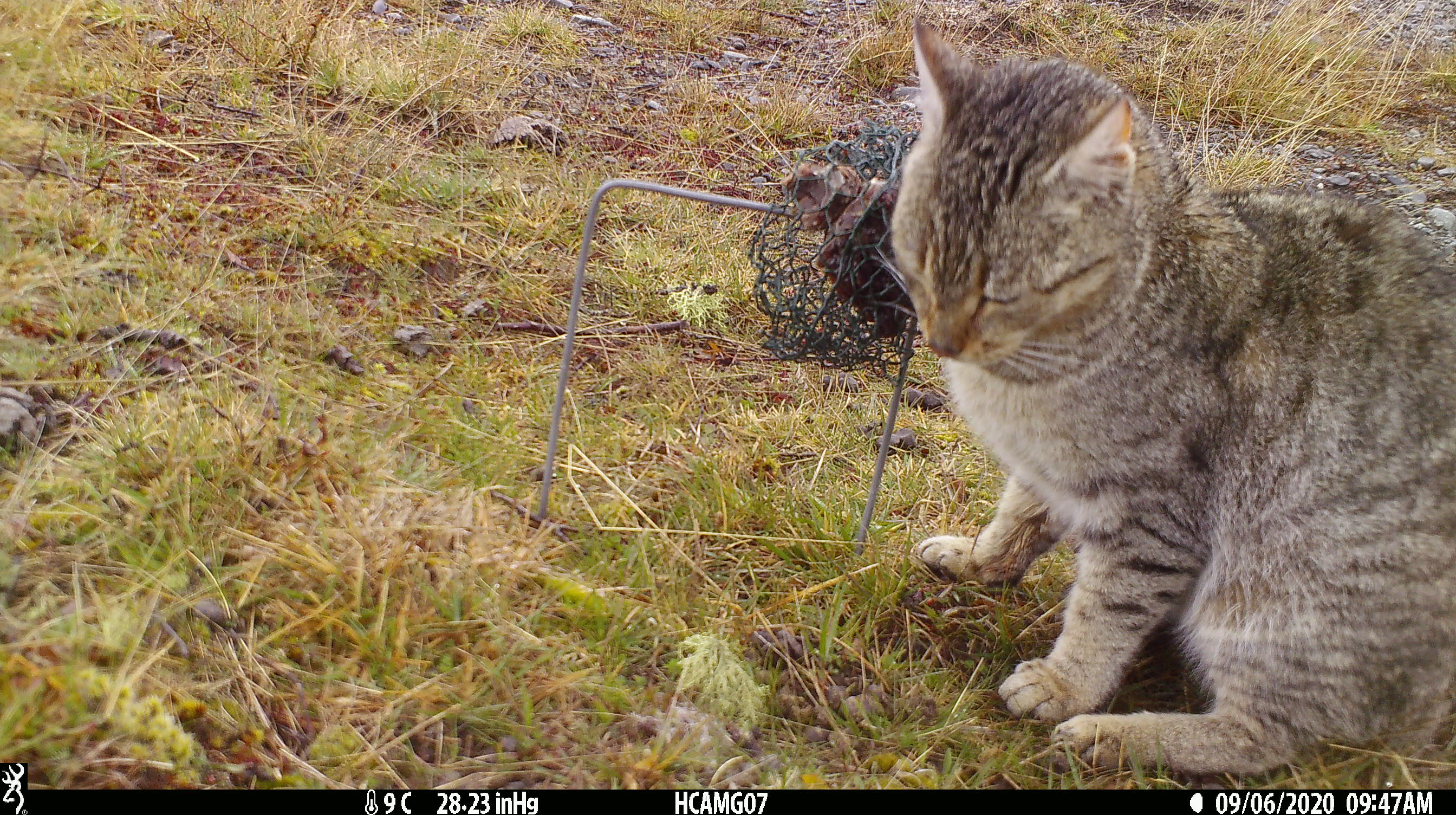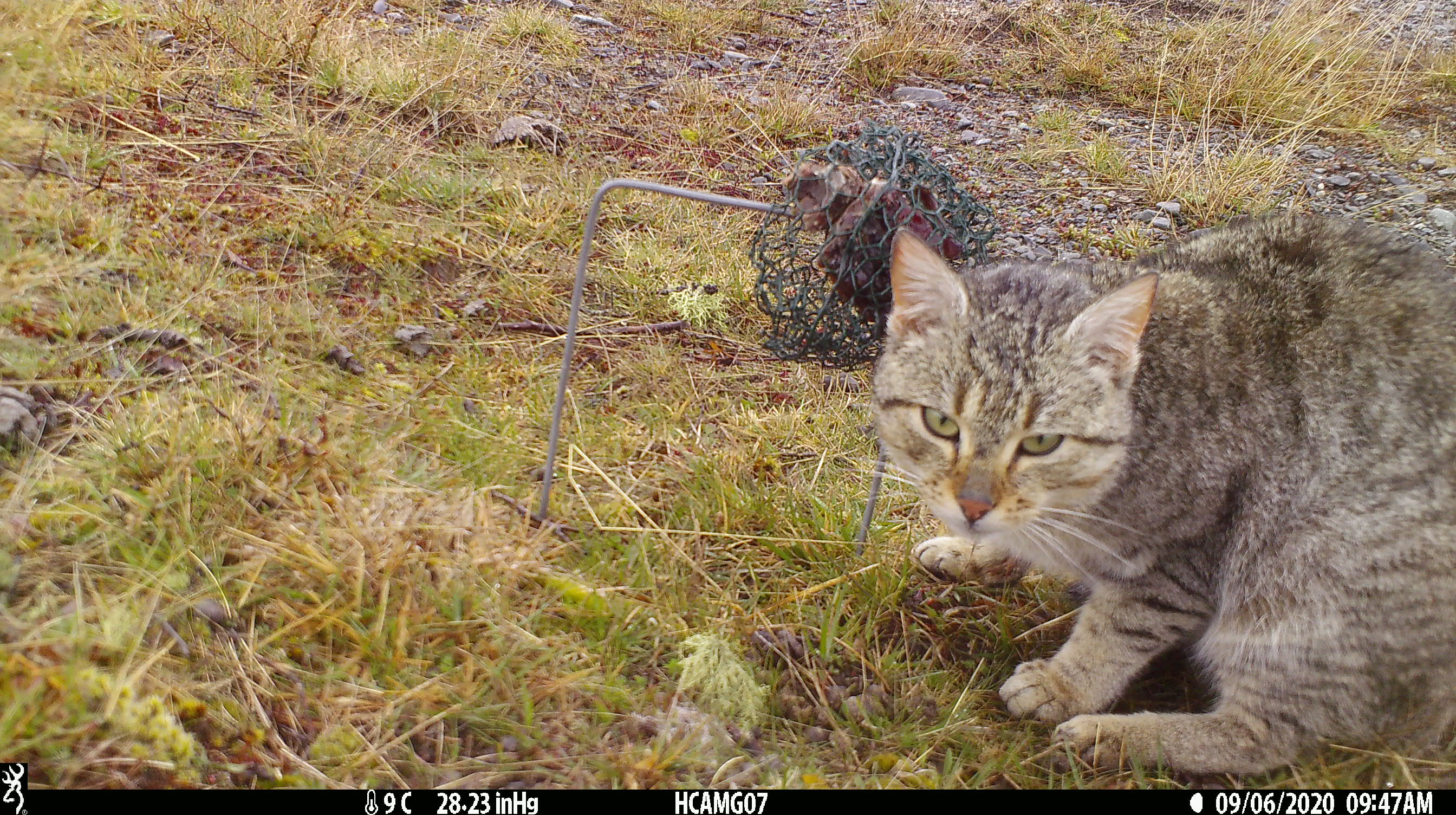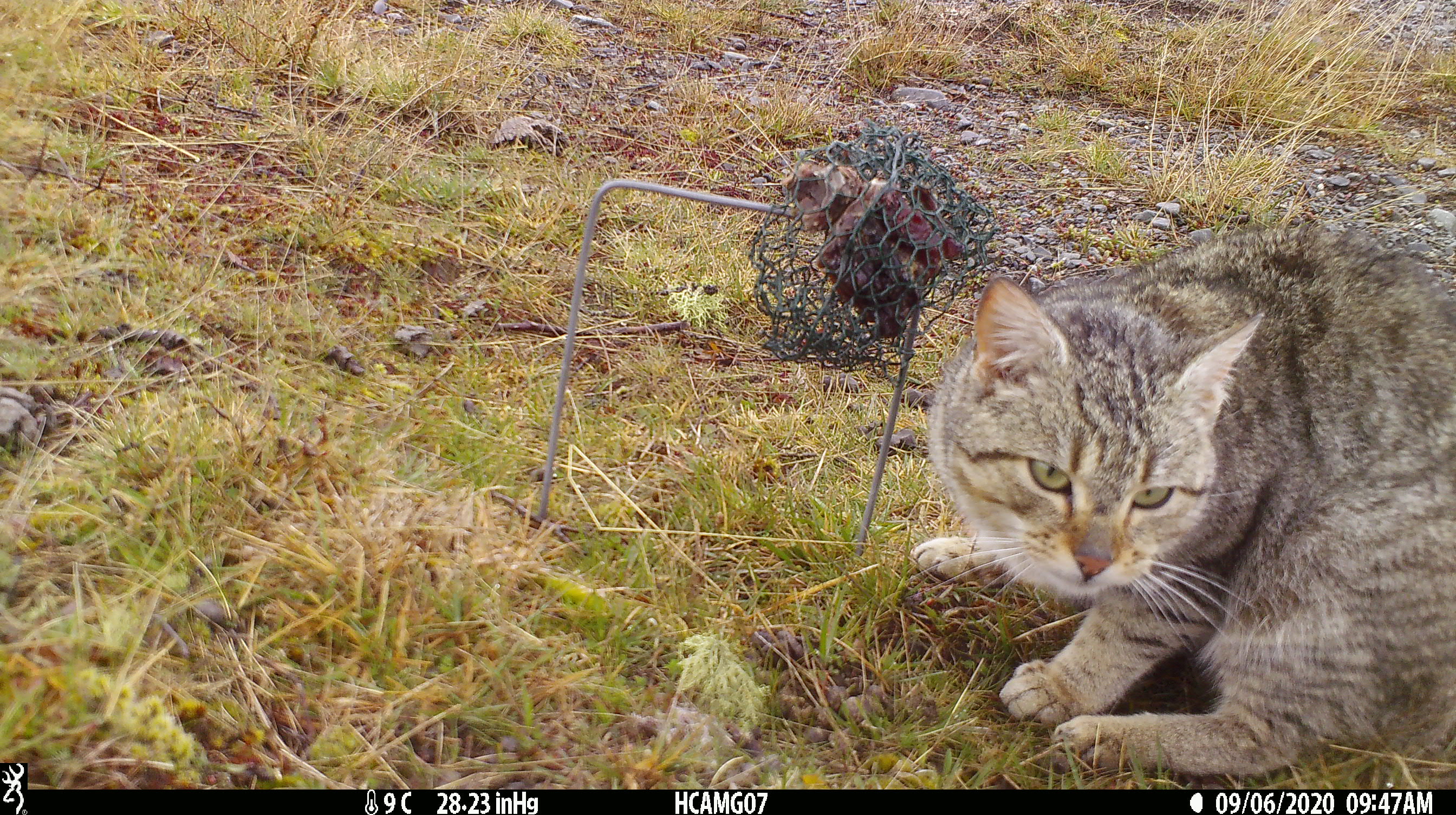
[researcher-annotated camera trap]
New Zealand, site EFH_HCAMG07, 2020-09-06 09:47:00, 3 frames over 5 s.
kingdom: Animalia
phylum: Chordata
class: Mammalia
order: Carnivora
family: Felidae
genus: Felis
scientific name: Felis catus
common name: domestic cat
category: cat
Cat (domestic cat) (Felis catus).